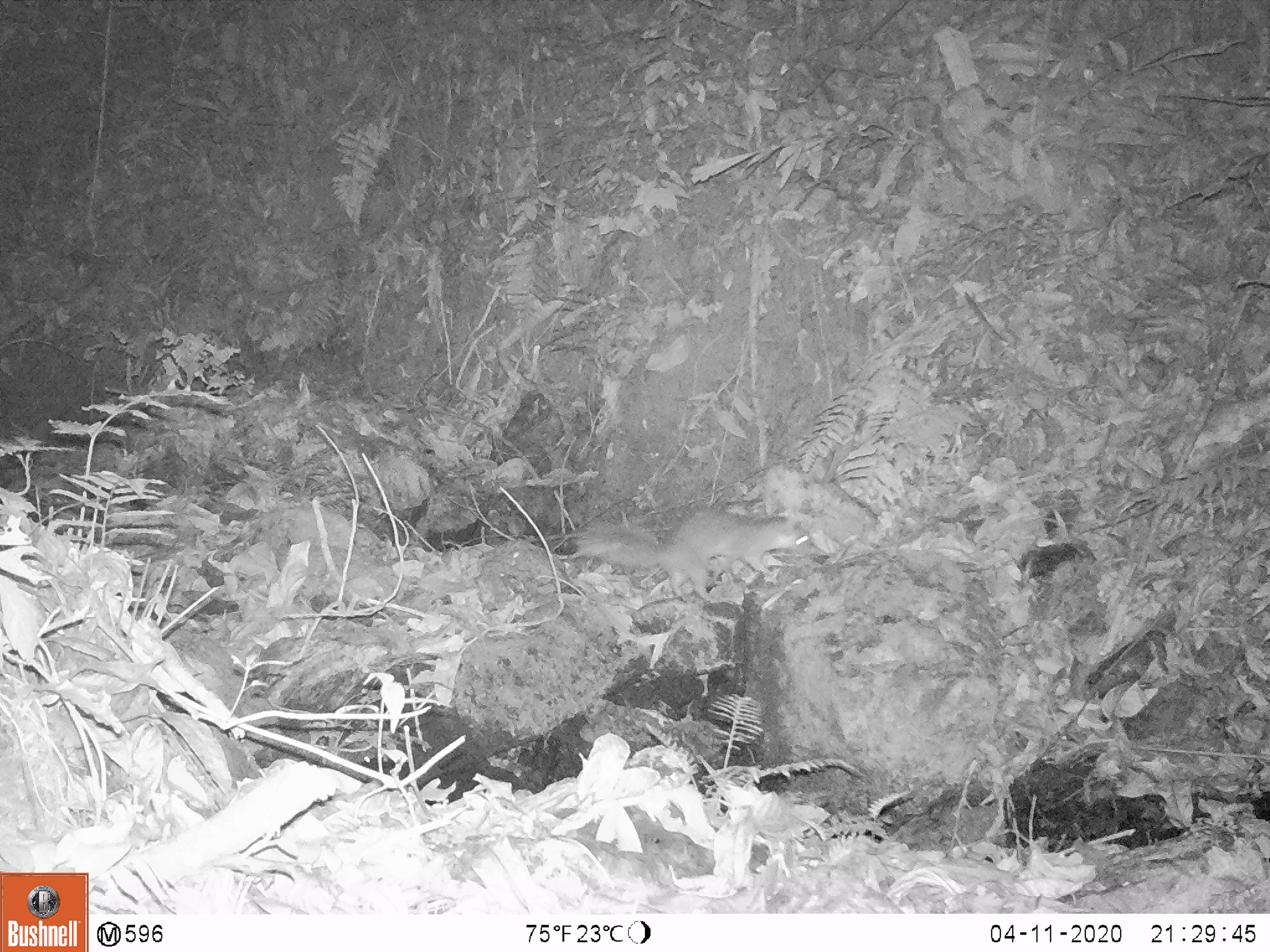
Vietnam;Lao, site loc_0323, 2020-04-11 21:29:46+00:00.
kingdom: Animalia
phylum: Chordata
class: Mammalia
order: Carnivora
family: Mustelidae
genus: Melogale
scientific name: Melogale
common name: ferret badger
Ferret badger (Melogale). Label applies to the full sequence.